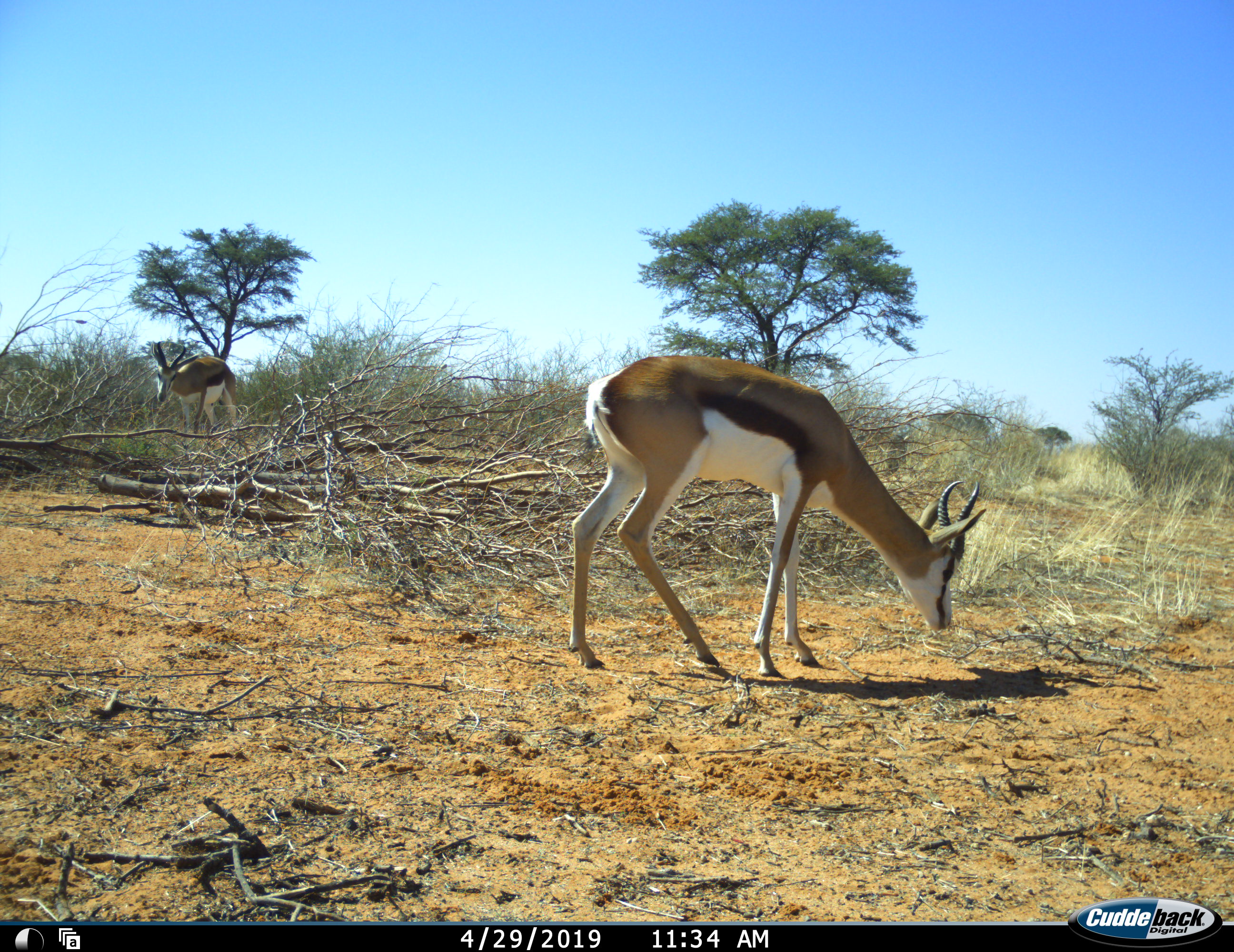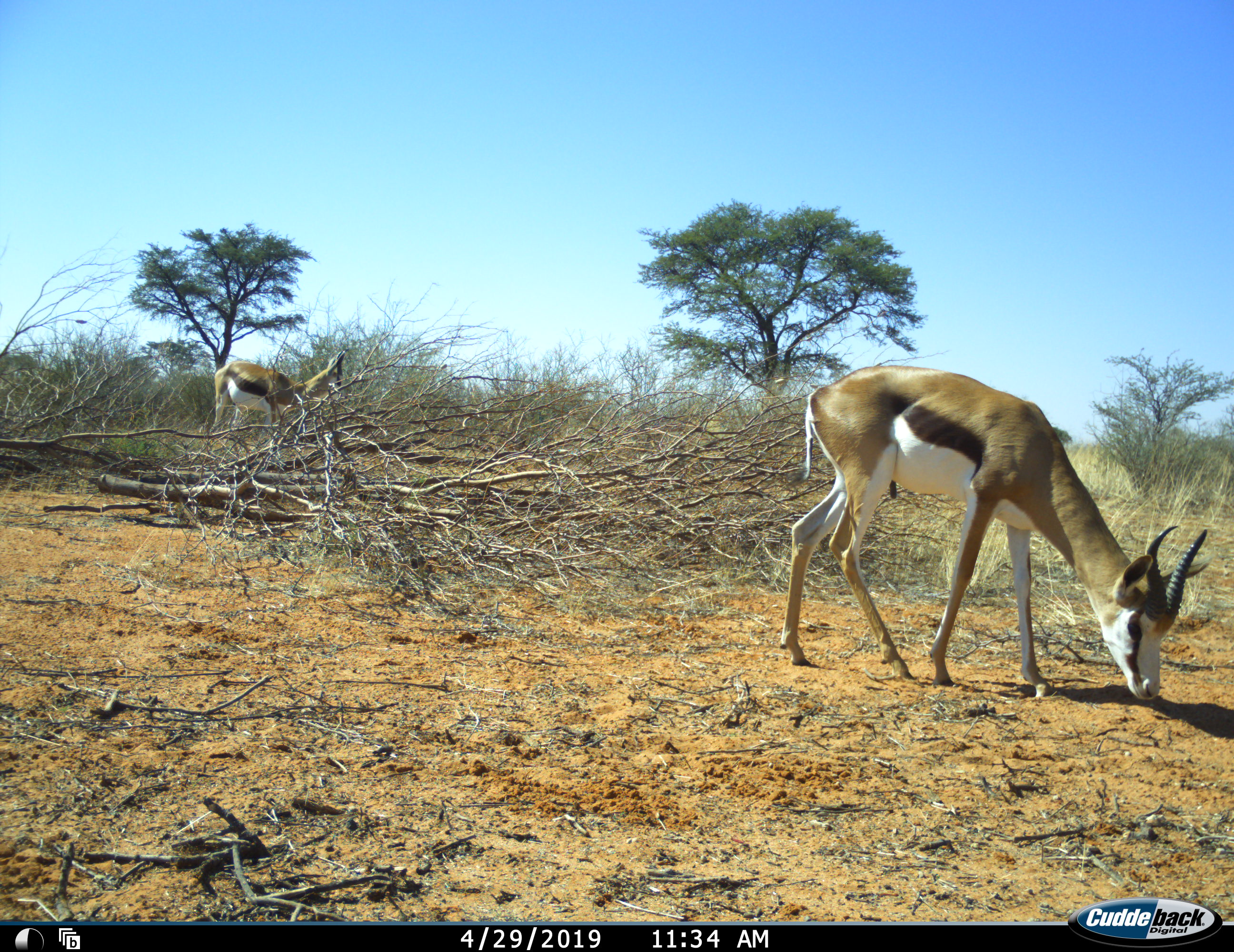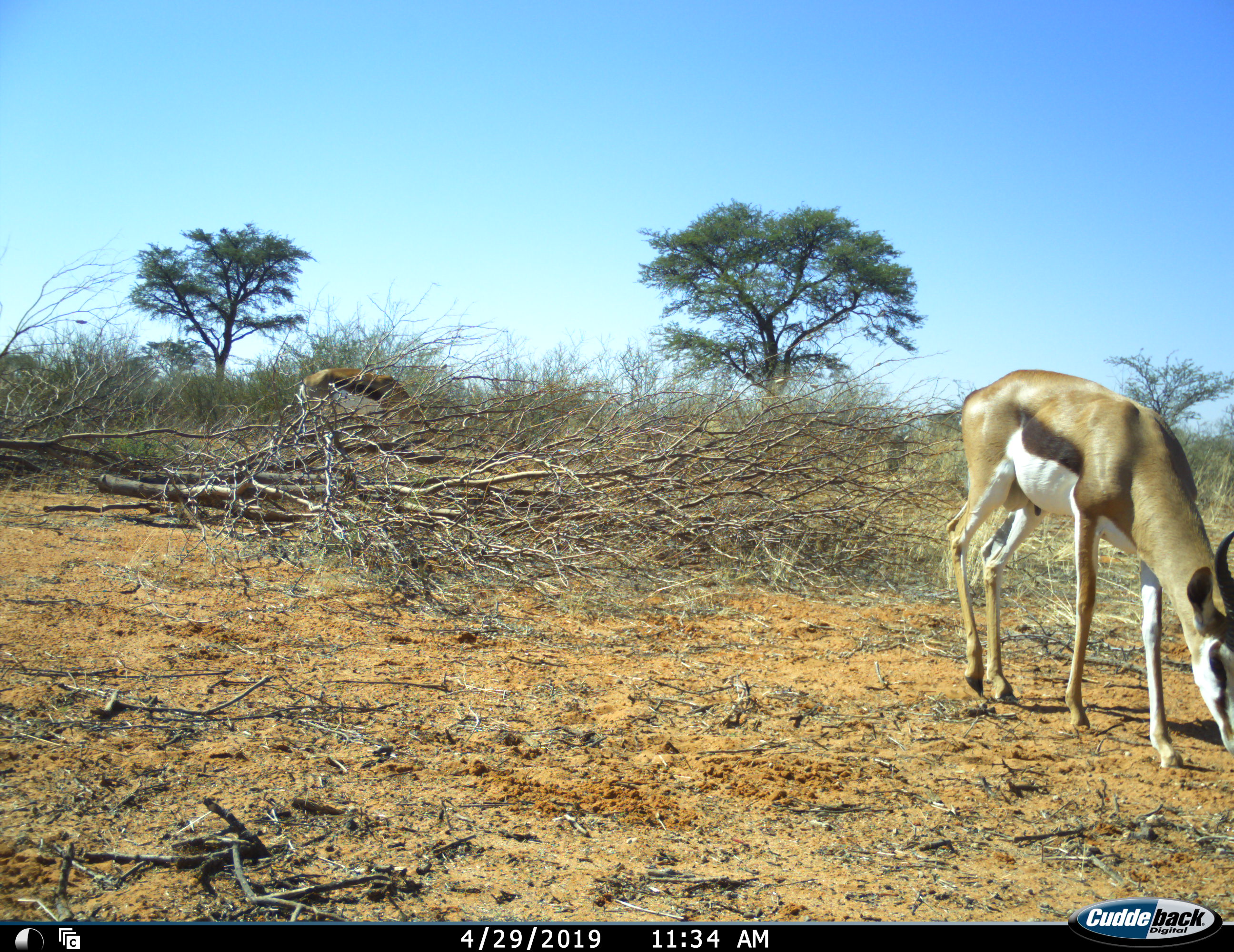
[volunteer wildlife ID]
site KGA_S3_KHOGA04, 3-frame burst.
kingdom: Animalia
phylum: Chordata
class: Mammalia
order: Artiodactyla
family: Bovidae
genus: Antidorcas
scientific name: Antidorcas marsupialis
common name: springbok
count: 2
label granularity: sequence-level